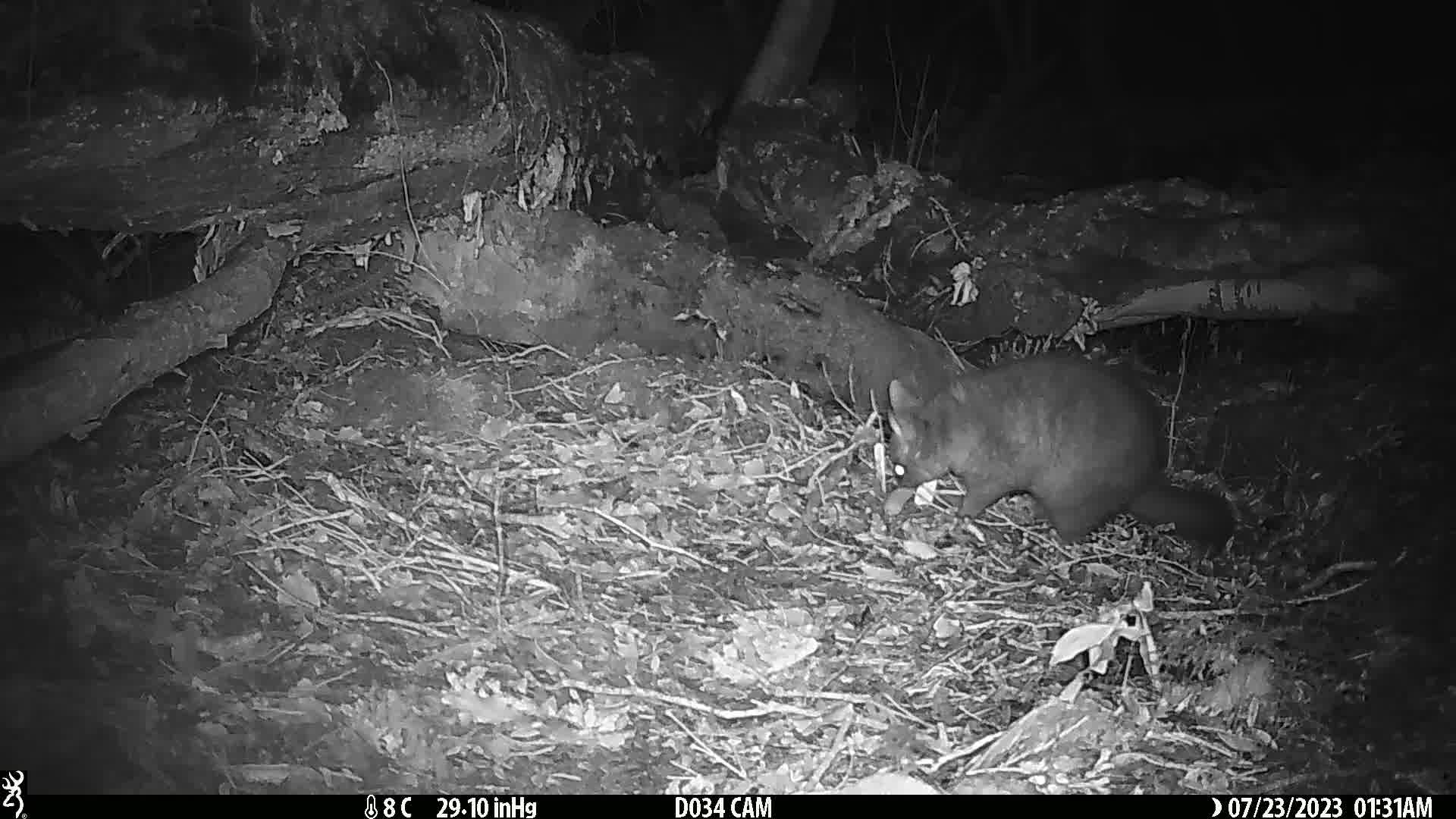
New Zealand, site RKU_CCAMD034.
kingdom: Animalia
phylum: Chordata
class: Mammalia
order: Diprotodontia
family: Phalangeridae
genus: Trichosurus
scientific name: Trichosurus vulpecula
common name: common brushtail possum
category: possum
Possum (common brushtail possum) (Trichosurus vulpecula).